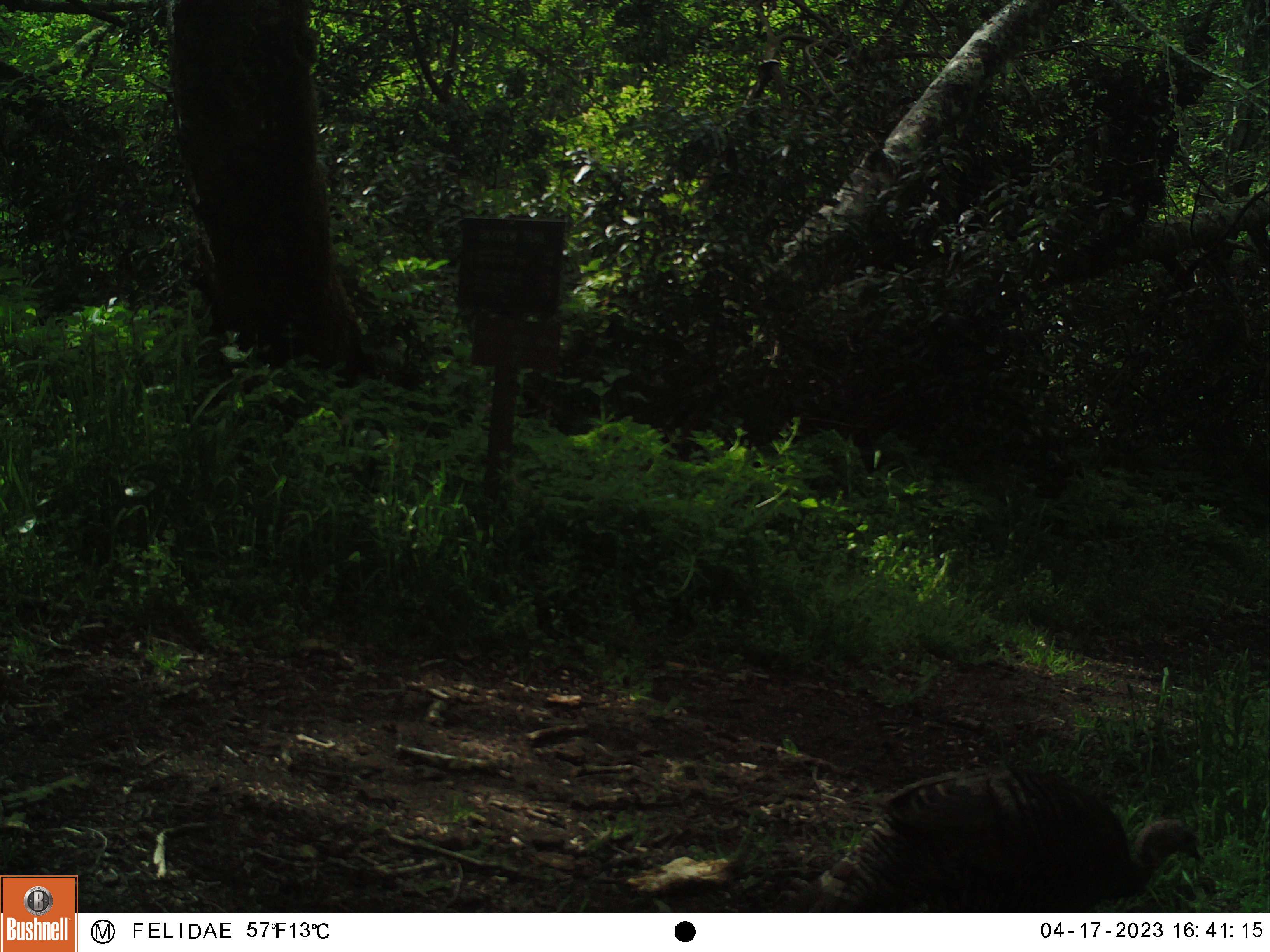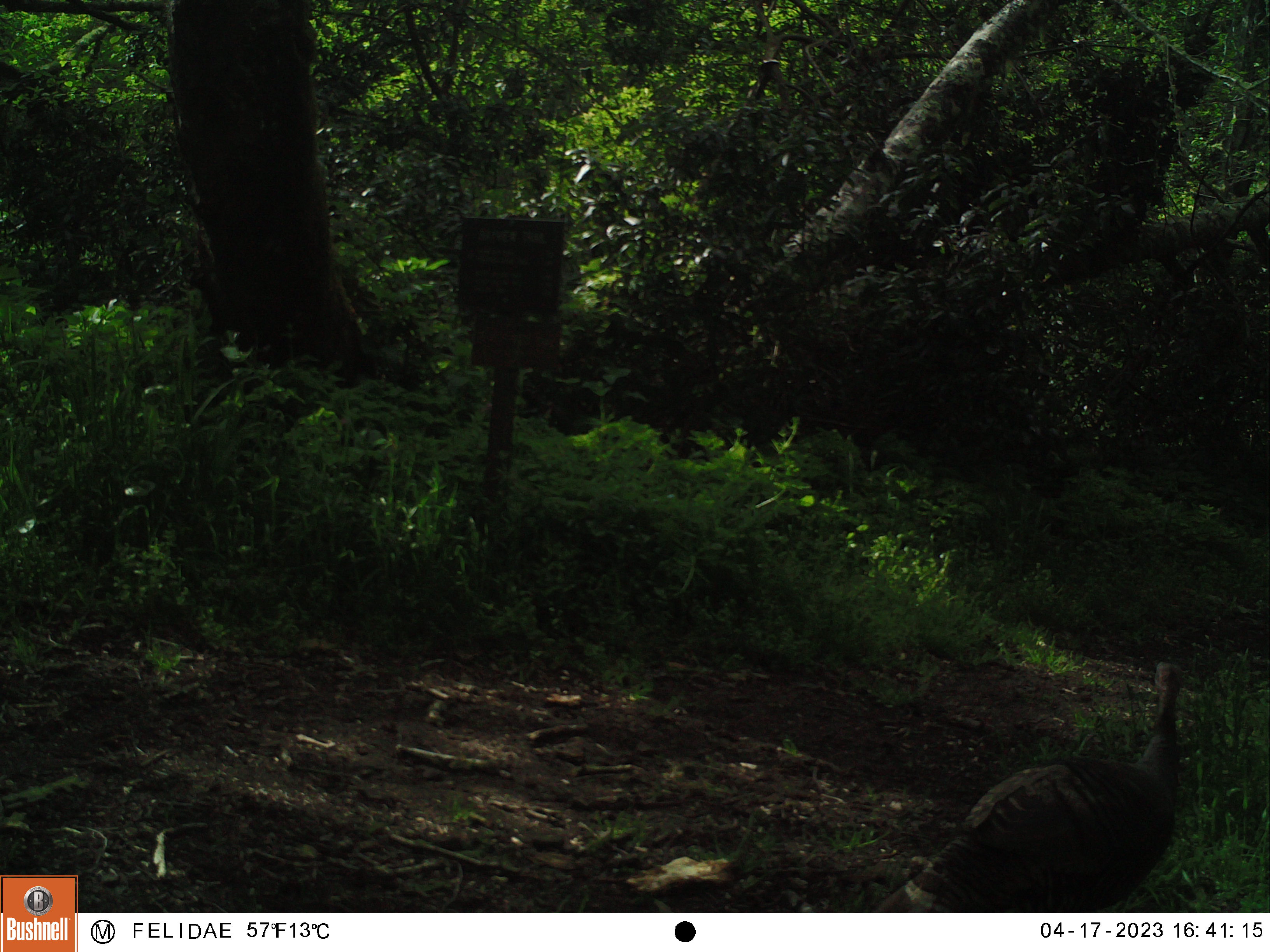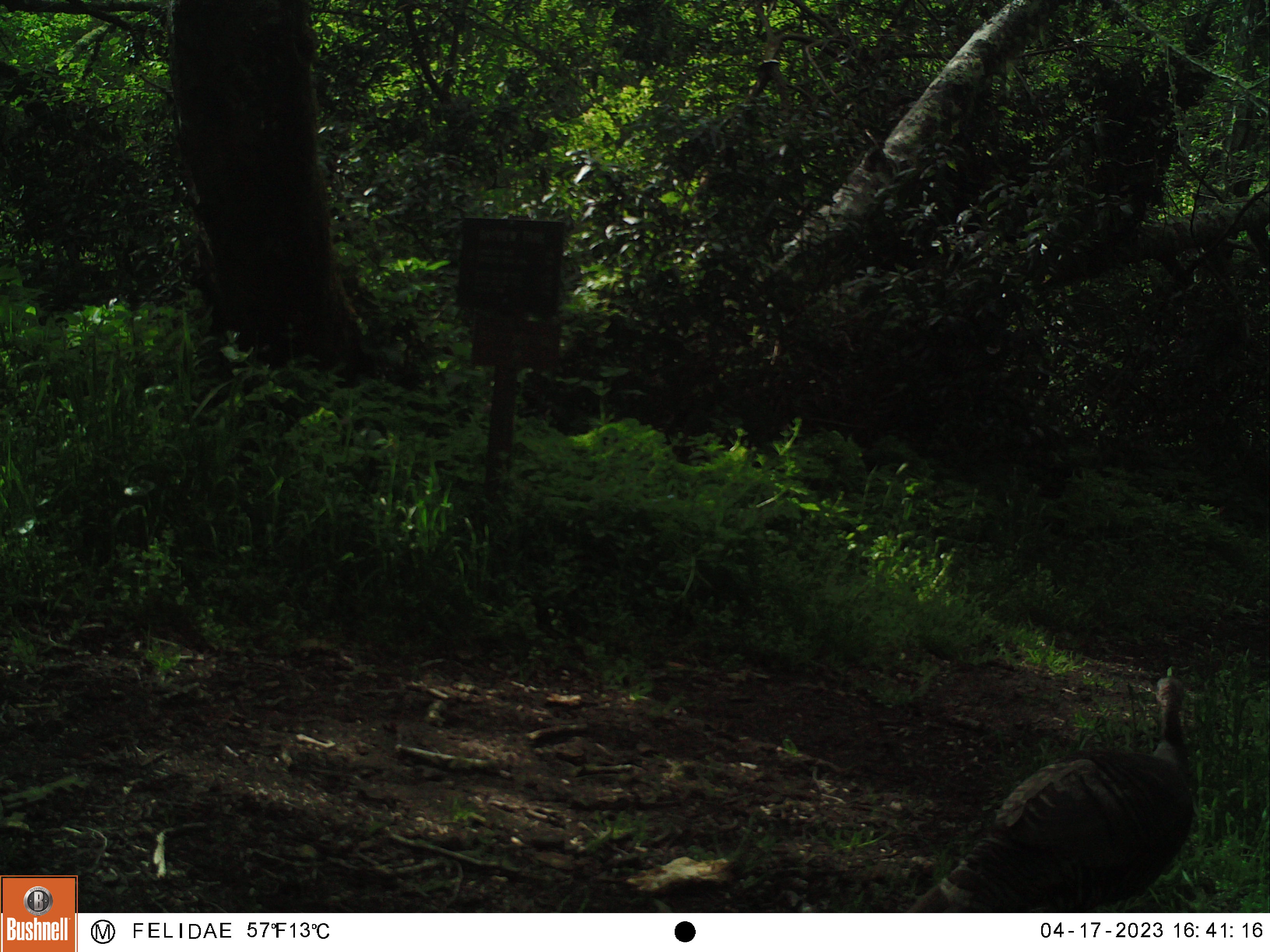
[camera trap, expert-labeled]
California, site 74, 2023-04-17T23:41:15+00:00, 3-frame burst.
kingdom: Animalia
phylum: Chordata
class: Aves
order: Galliformes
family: Phasianidae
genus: Meleagris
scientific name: Meleagris gallopavo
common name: turkey